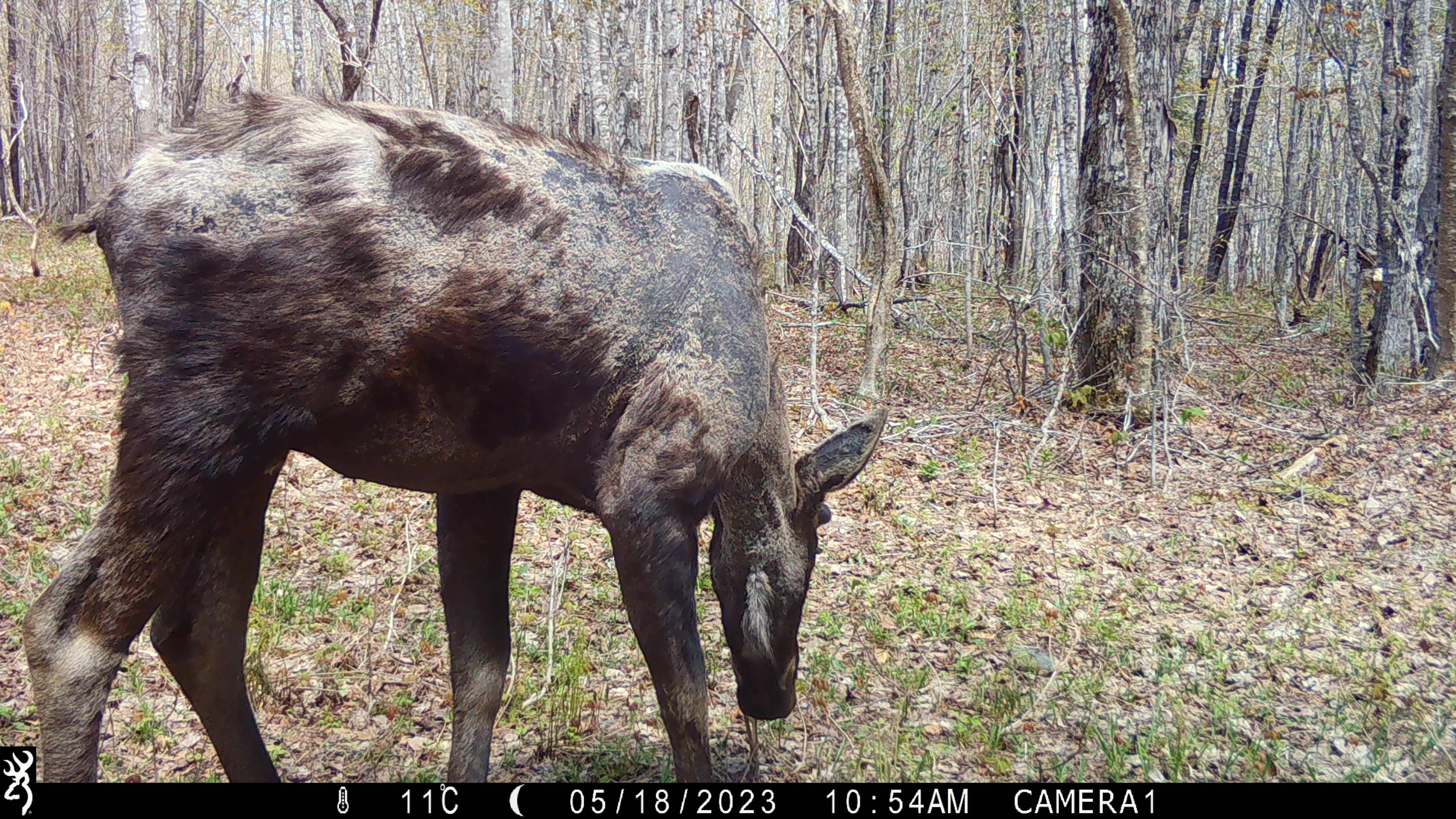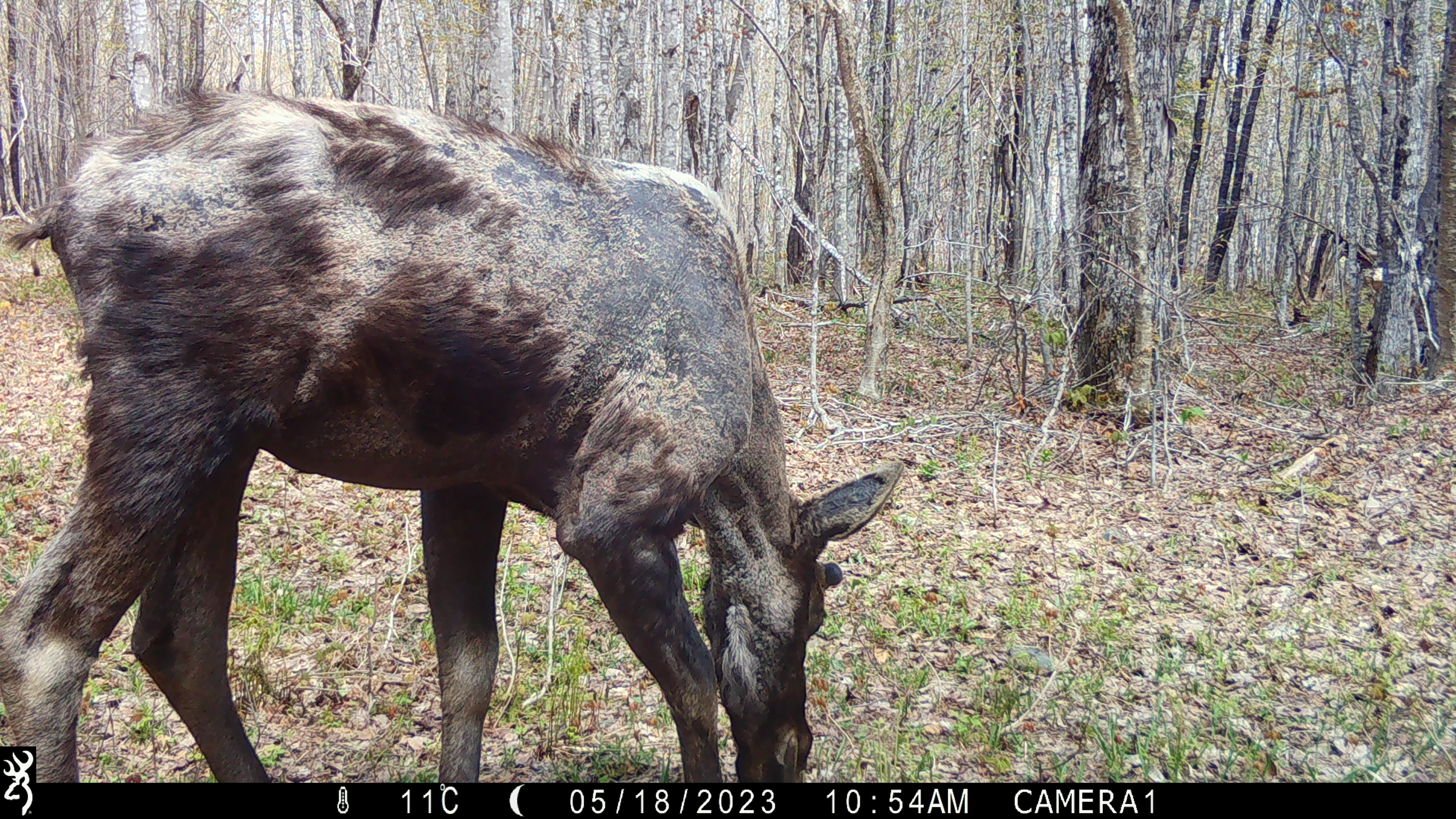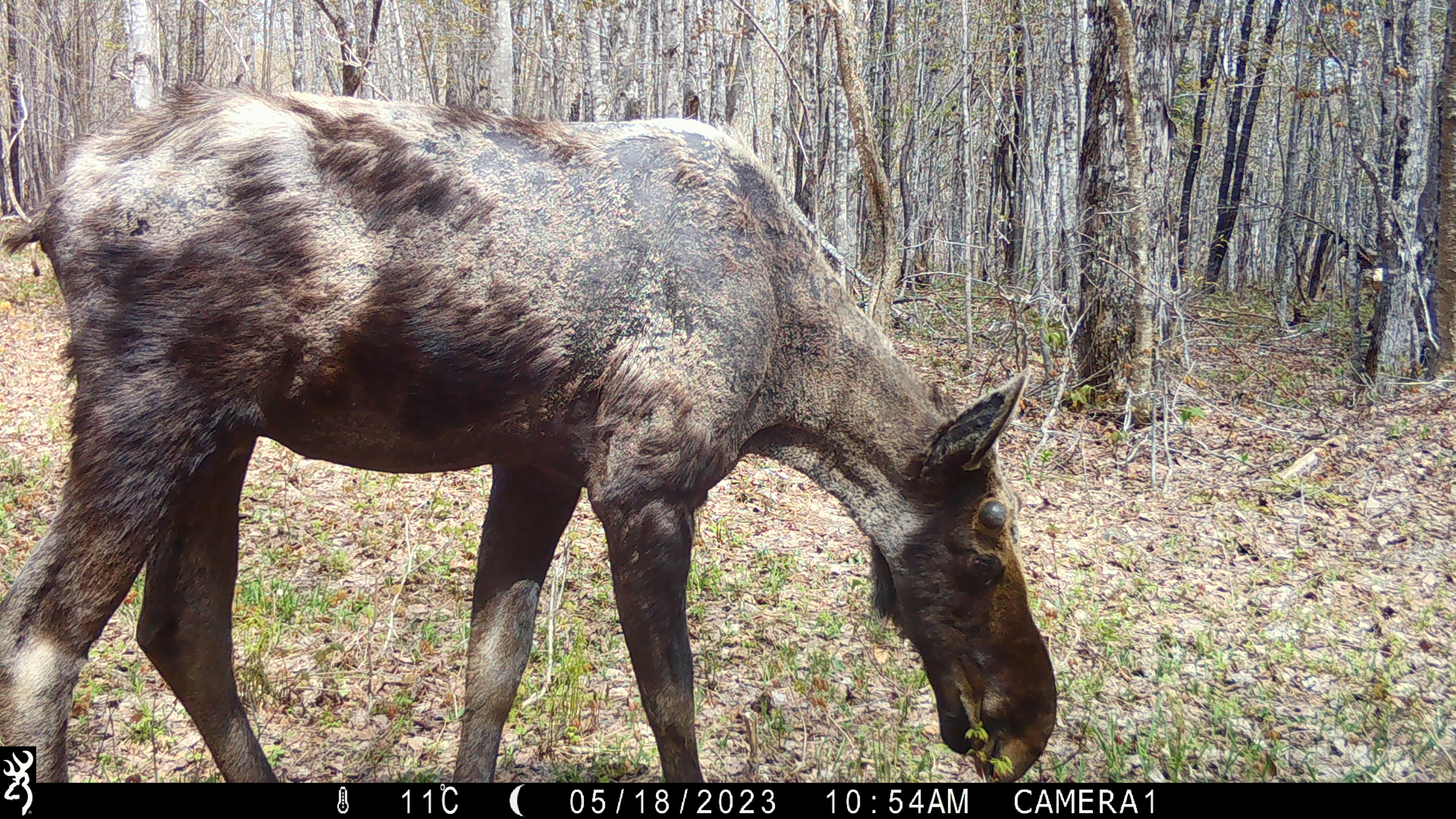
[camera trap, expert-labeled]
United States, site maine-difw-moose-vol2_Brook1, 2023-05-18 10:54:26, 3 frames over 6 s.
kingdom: Animalia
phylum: Chordata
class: Mammalia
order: Artiodactyla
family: Cervidae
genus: Alces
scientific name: Alces alces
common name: moose